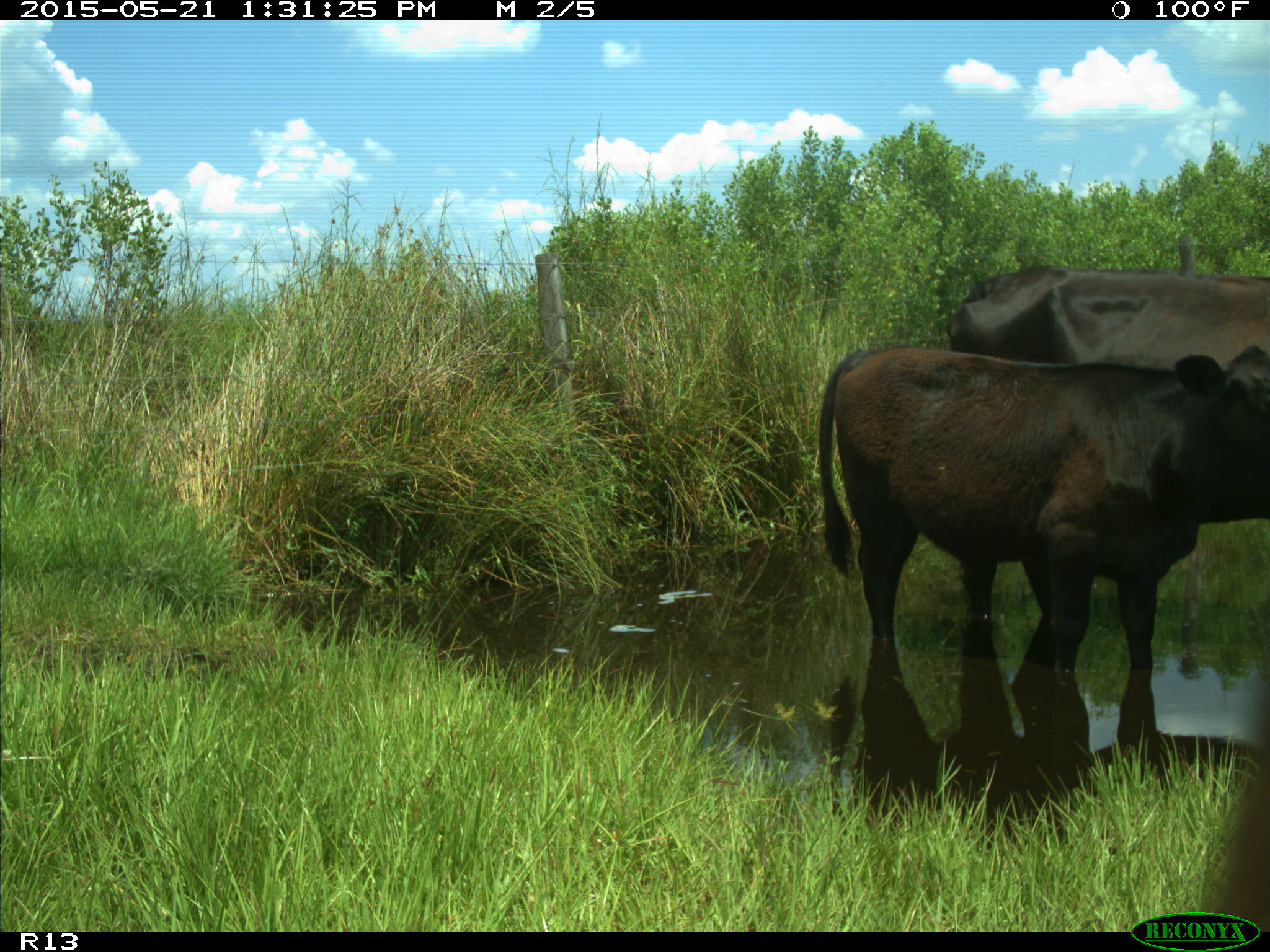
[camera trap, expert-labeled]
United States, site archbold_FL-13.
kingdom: Animalia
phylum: Chordata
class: Mammalia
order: Artiodactyla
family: Bovidae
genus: Bos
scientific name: Bos taurus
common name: domestic cow